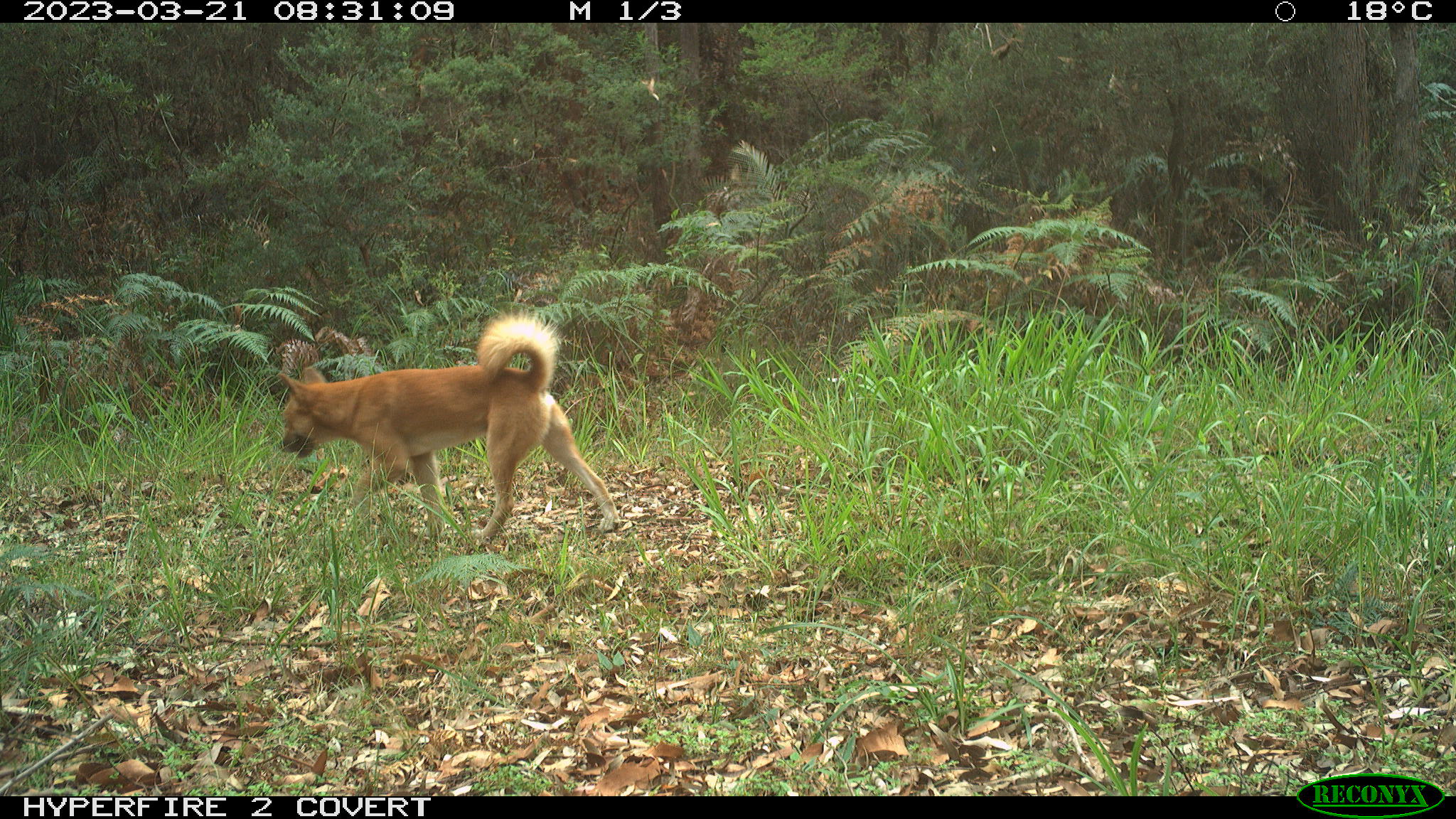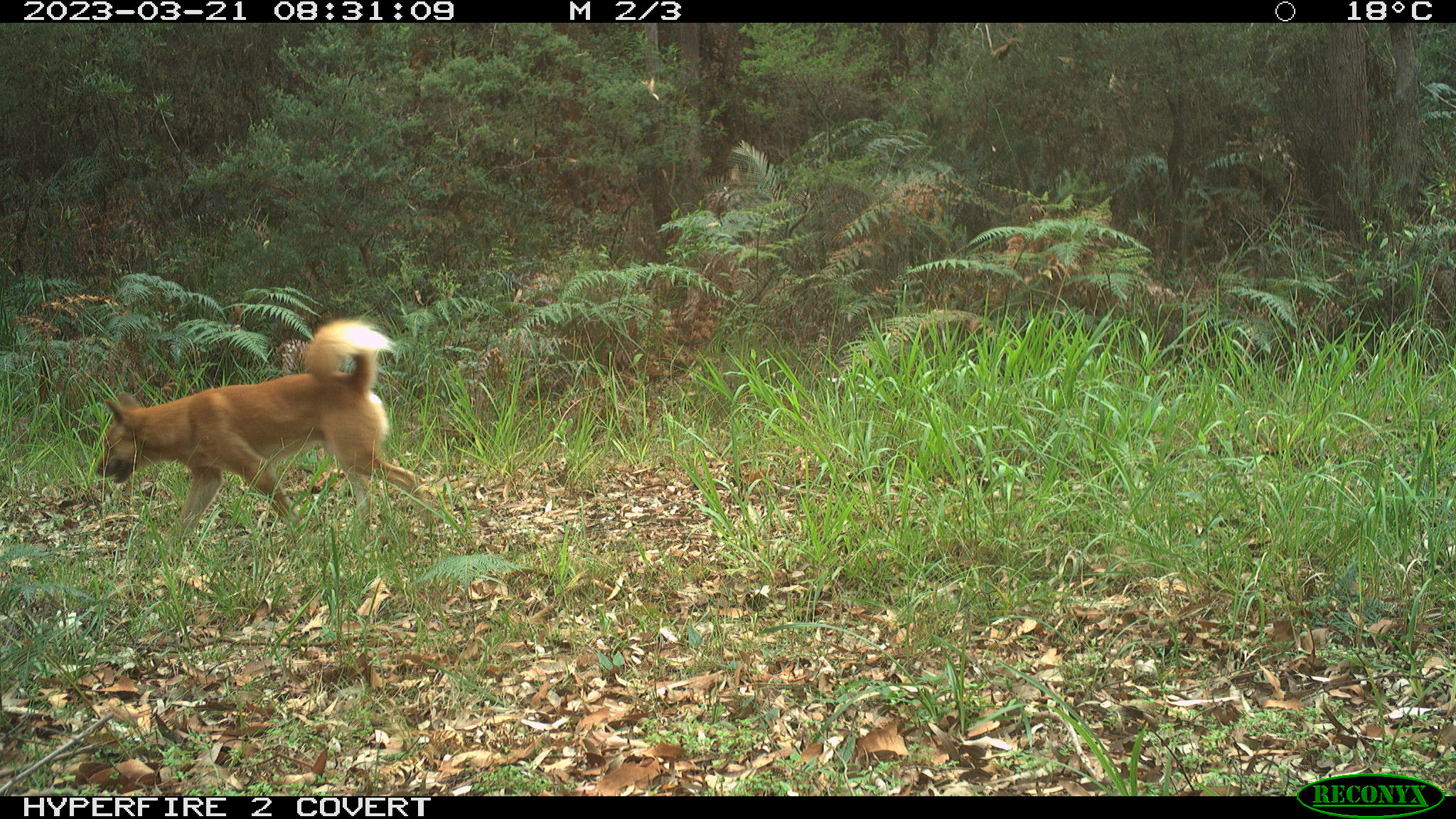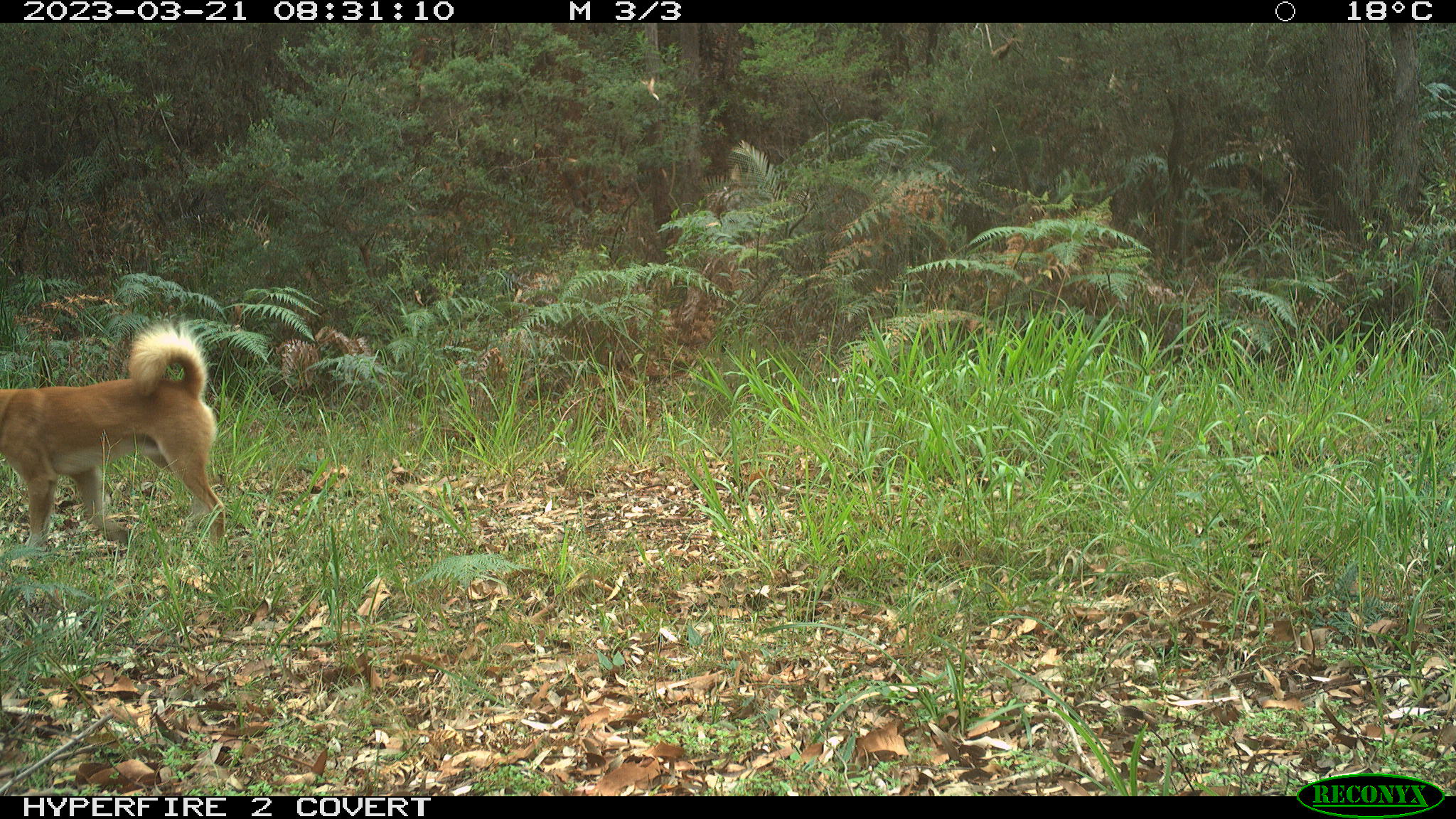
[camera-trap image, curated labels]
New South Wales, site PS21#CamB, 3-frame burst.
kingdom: Animalia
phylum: Chordata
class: Mammalia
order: Carnivora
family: Canidae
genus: Canis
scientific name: Canis familiaris dingo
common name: dingo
Dingo (Canis familiaris dingo).